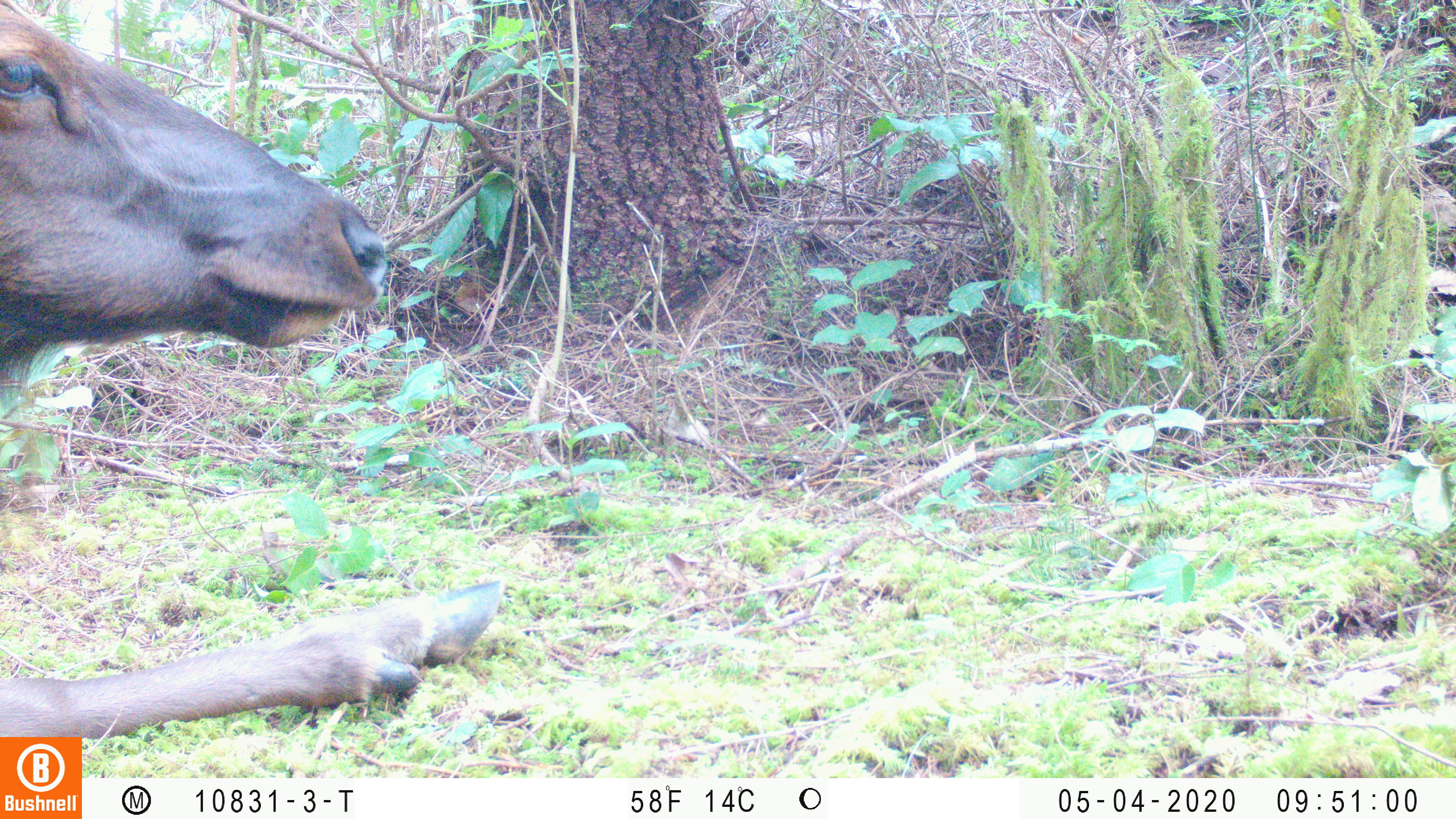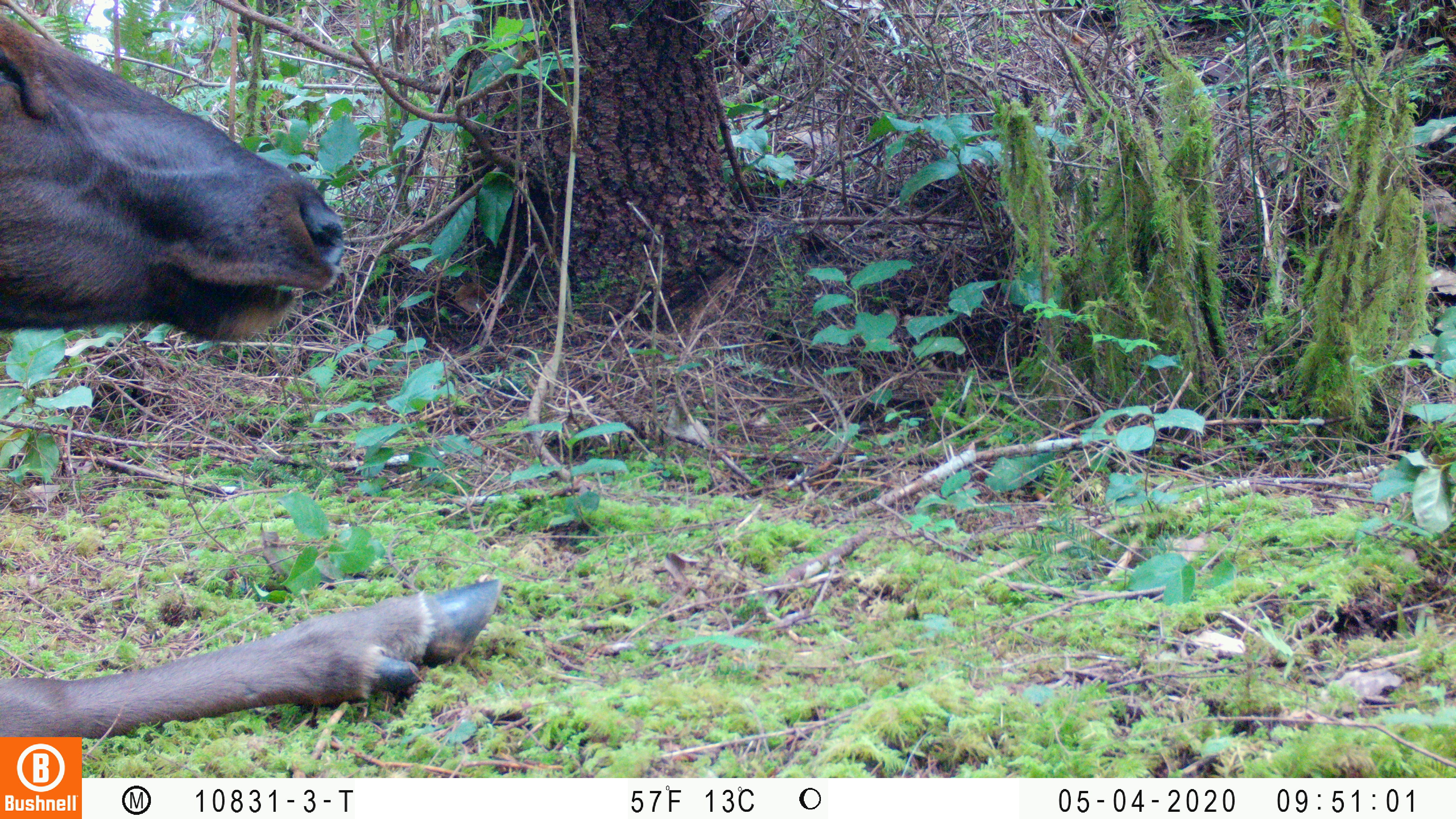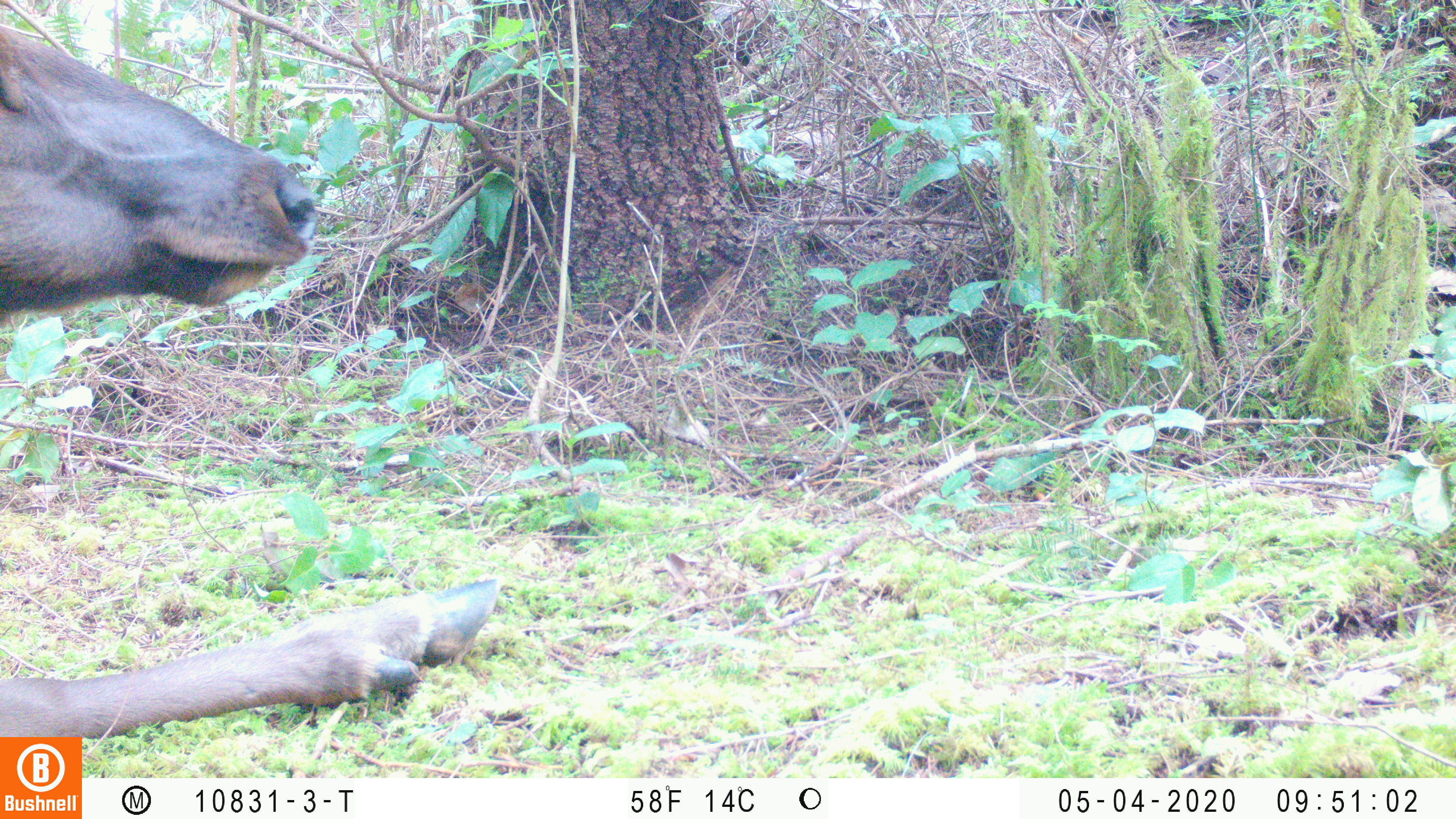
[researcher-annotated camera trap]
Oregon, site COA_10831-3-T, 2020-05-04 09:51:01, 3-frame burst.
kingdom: Animalia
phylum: Chordata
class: Mammalia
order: Artiodactyla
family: Cervidae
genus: Cervus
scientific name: Cervus canadensis roosevelti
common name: roosevelt elk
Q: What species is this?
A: Roosevelt elk (Cervus canadensis roosevelti).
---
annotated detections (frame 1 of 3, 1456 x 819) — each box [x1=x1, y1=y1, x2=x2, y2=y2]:
roosevelt elk: [x1=2, y1=0, x2=508, y2=730]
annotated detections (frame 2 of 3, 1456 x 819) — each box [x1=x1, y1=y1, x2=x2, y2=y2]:
roosevelt elk: [x1=6, y1=8, x2=507, y2=730]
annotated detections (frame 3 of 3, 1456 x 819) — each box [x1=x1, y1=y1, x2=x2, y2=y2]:
roosevelt elk: [x1=2, y1=16, x2=505, y2=729]